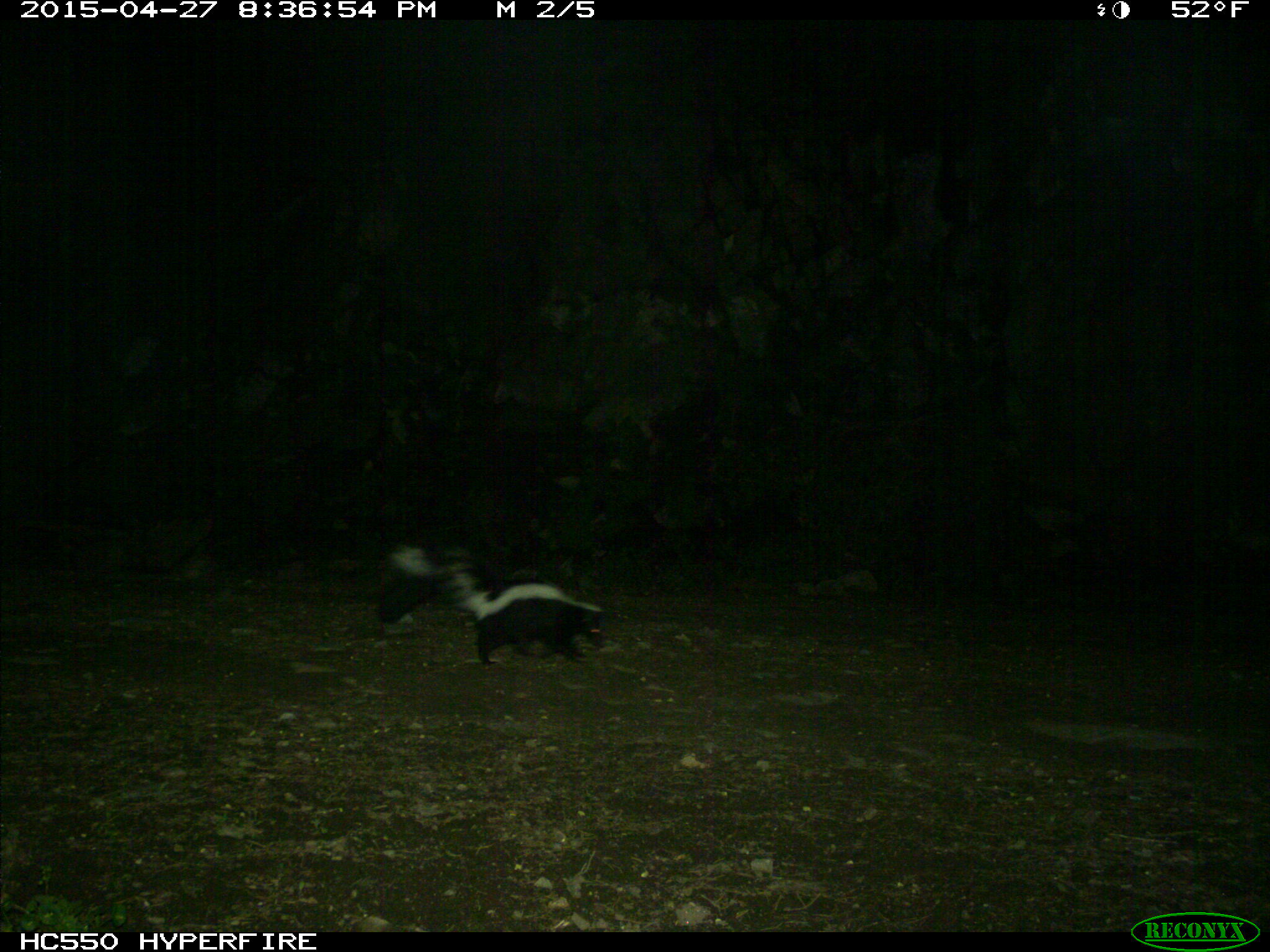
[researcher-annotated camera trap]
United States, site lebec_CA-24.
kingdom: Animalia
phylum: Chordata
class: Mammalia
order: Carnivora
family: Mephitidae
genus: Mephitis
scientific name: Mephitis mephitis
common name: striped skunk